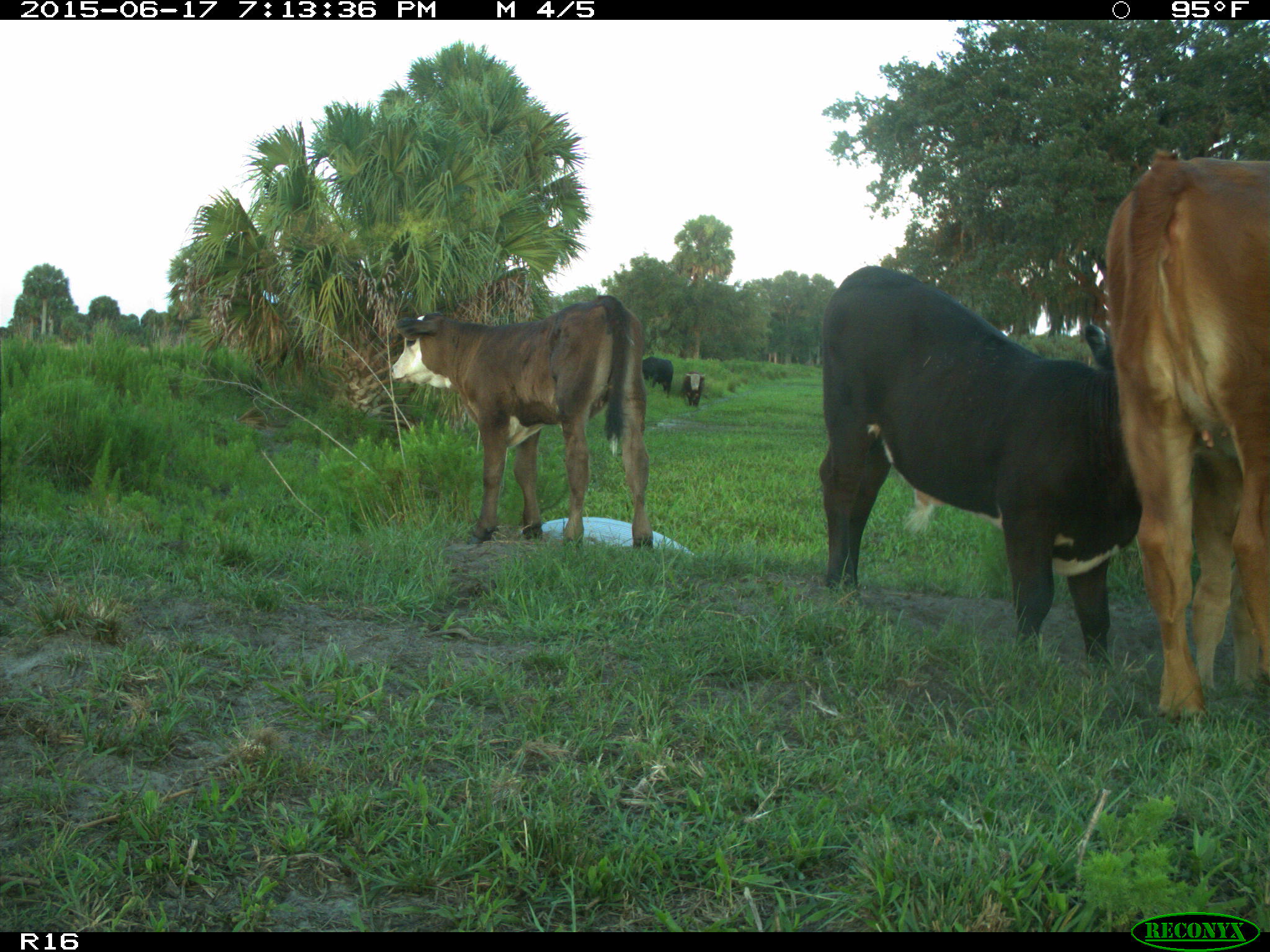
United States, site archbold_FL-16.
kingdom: Animalia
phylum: Chordata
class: Mammalia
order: Artiodactyla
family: Bovidae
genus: Bos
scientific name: Bos taurus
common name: domestic cow